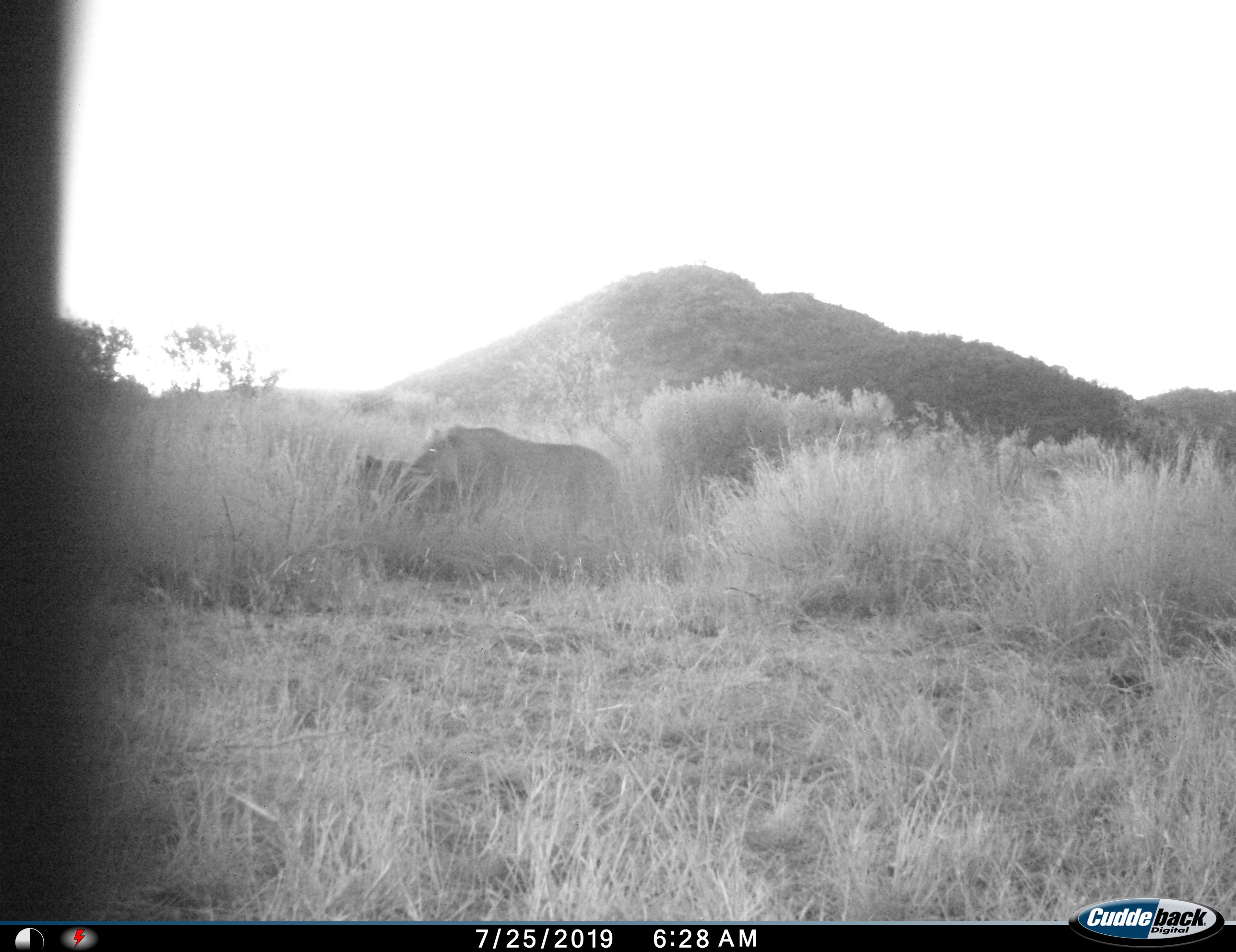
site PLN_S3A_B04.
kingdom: Animalia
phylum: Chordata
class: Mammalia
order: Carnivora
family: Felidae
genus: Panthera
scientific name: Panthera leo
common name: lion female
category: lionfemale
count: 1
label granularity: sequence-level